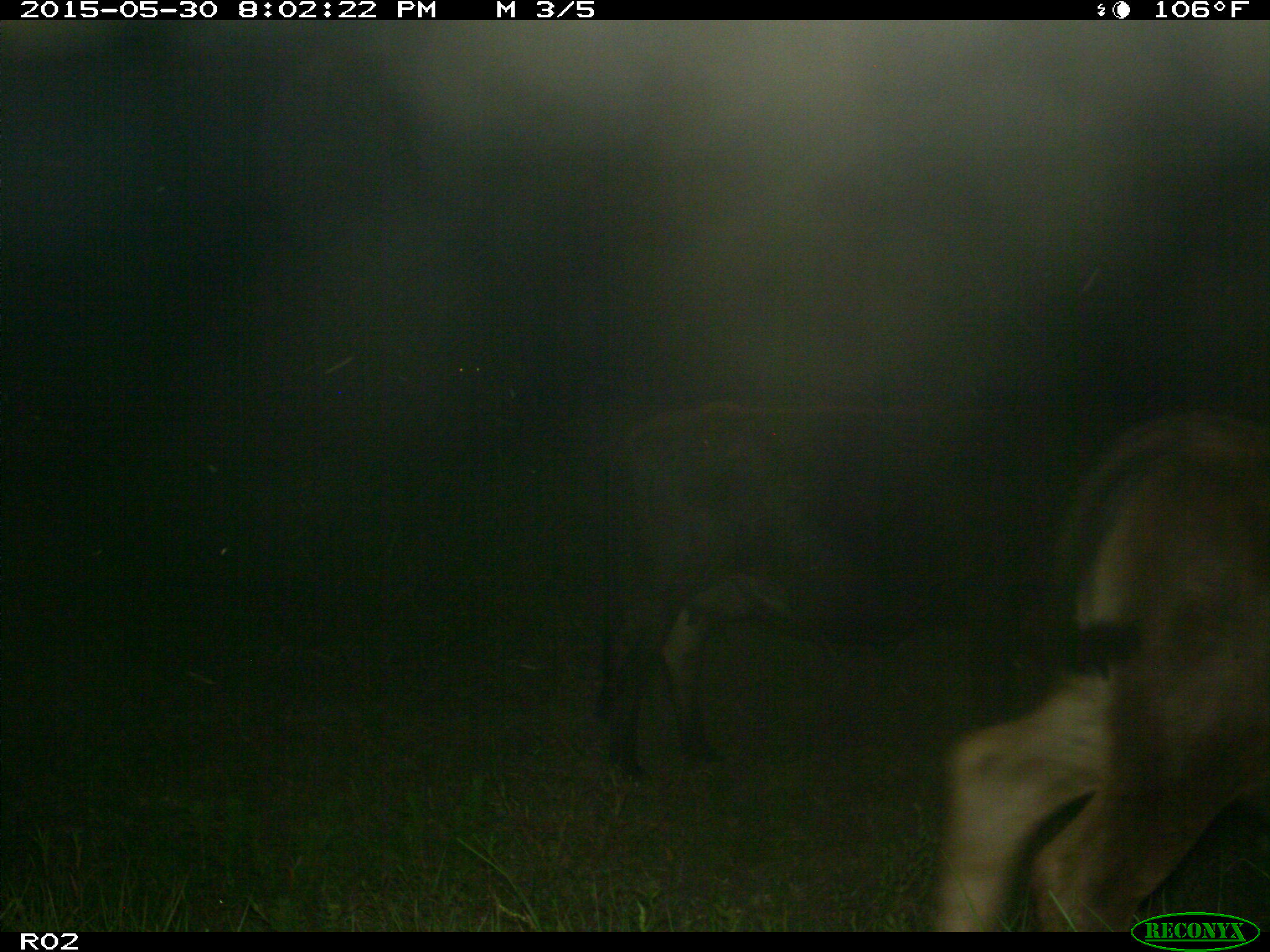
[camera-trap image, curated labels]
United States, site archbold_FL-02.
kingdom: Animalia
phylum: Chordata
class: Mammalia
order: Artiodactyla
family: Bovidae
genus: Bos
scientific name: Bos taurus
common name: domestic cow